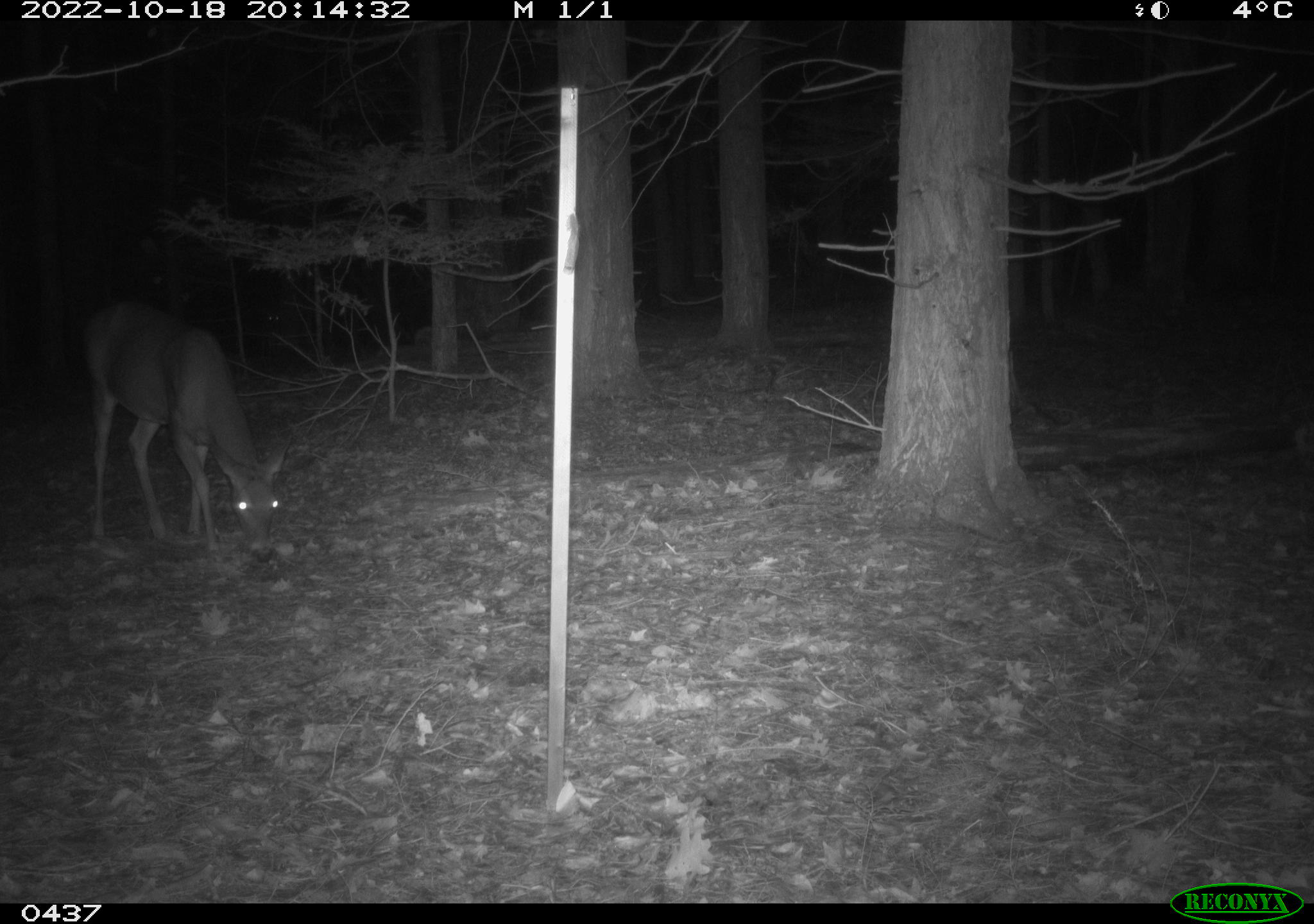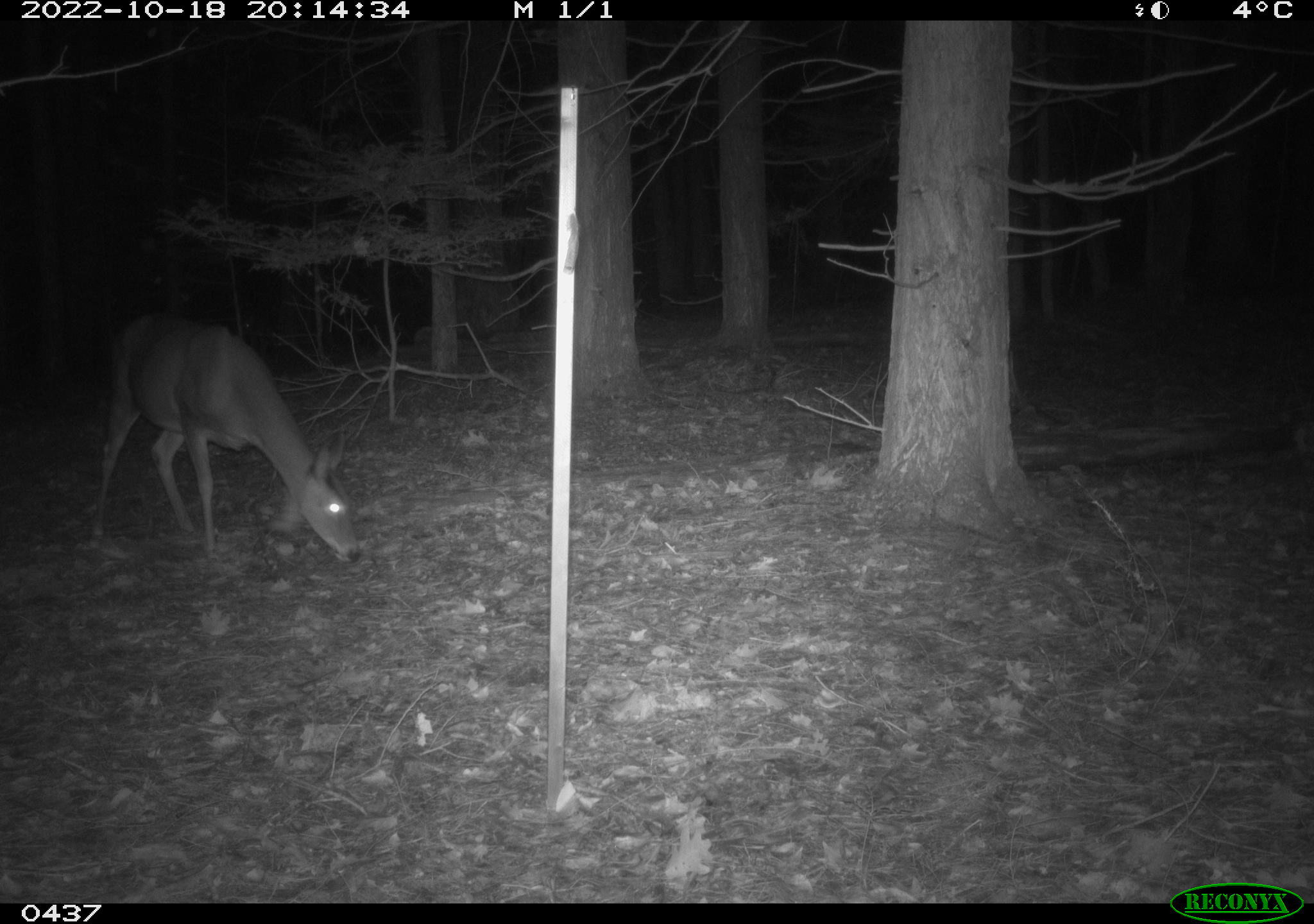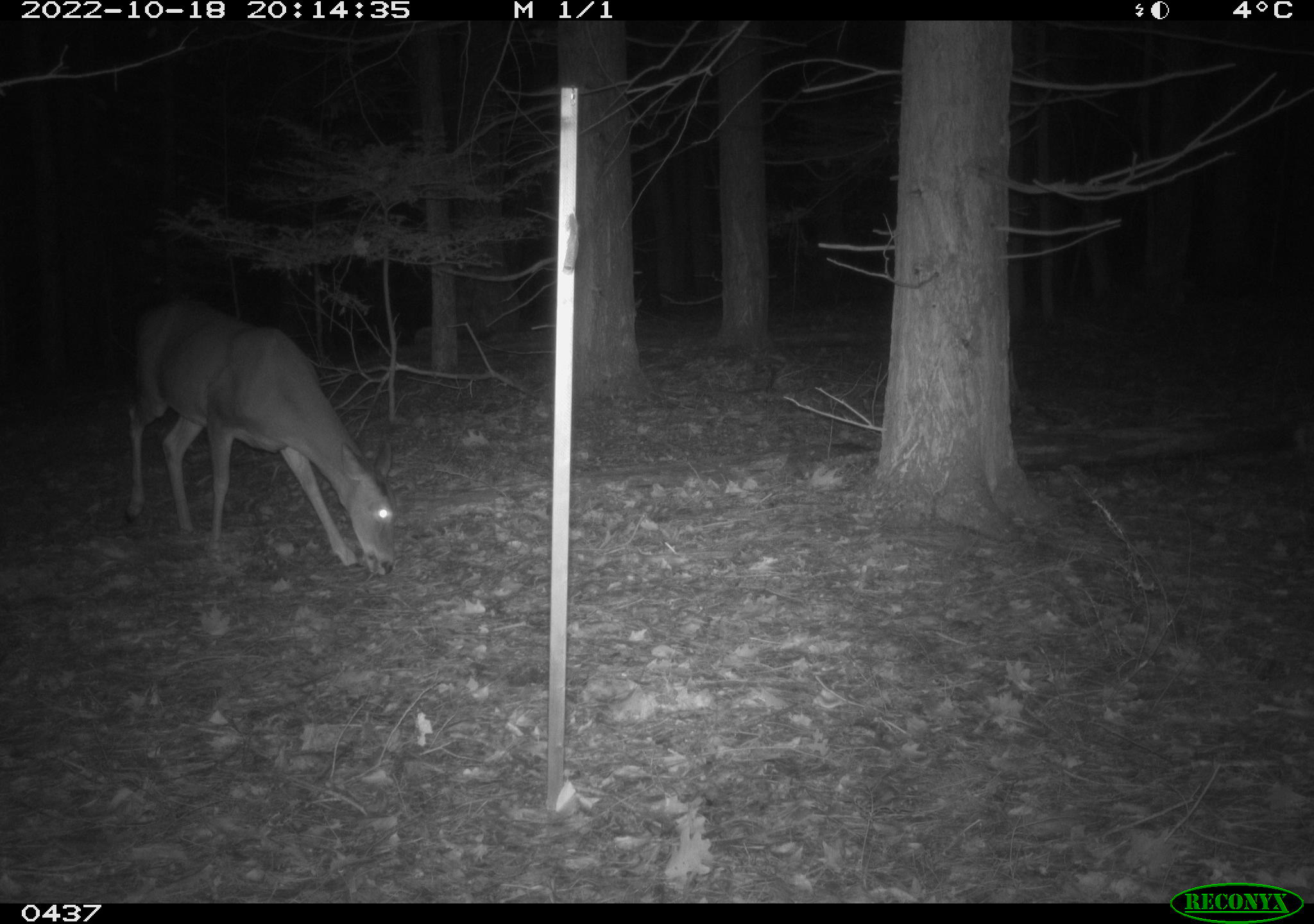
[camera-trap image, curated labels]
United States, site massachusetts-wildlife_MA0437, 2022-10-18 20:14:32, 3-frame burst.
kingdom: Animalia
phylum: Chordata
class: Mammalia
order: Artiodactyla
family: Cervidae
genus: Odocoileus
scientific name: Odocoileus virginianus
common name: white-tailed deer